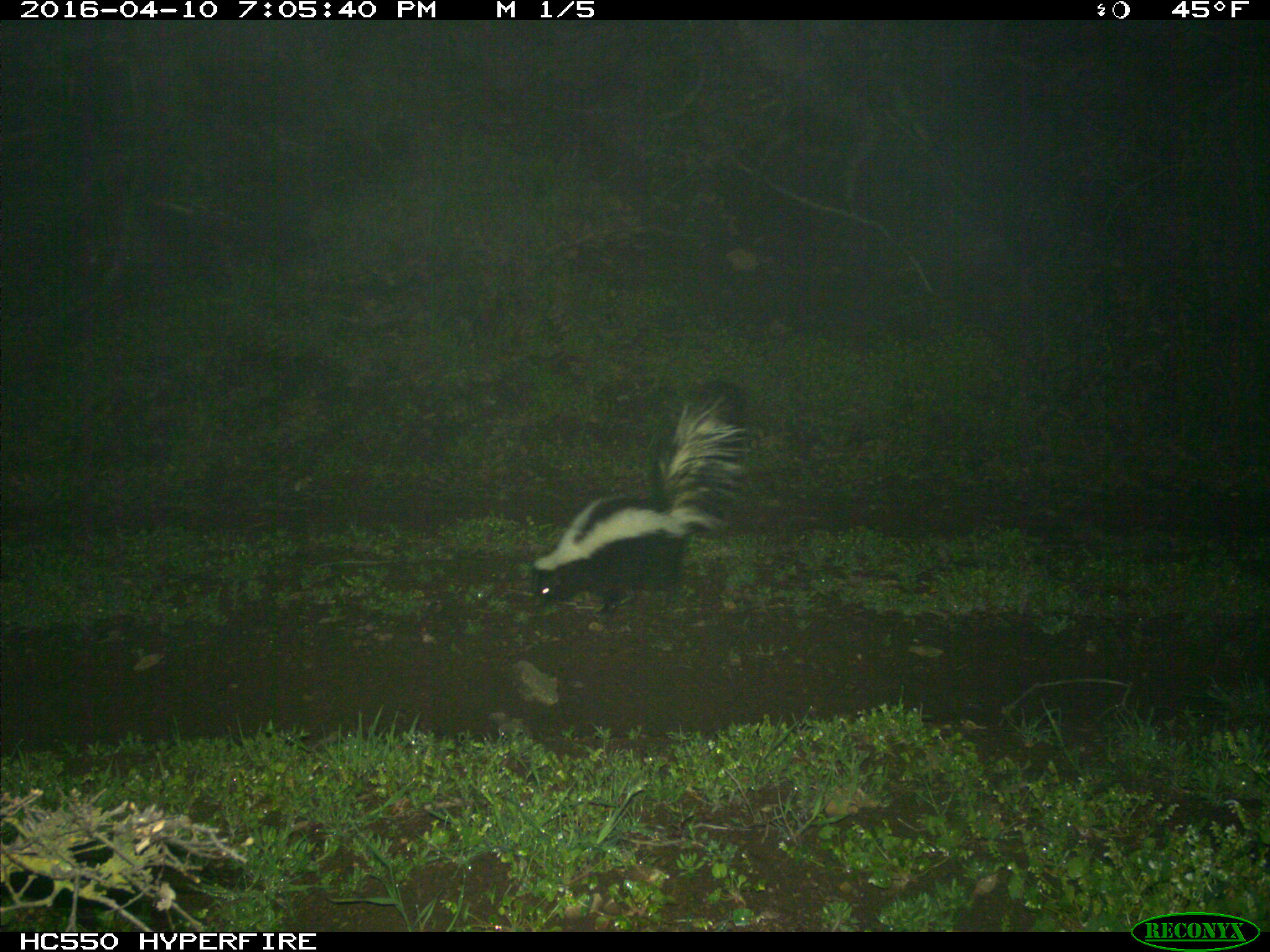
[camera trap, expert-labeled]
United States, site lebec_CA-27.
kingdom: Animalia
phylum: Chordata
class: Mammalia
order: Carnivora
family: Mephitidae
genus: Mephitis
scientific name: Mephitis mephitis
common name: striped skunk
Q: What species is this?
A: Mephitis mephitis (striped skunk).